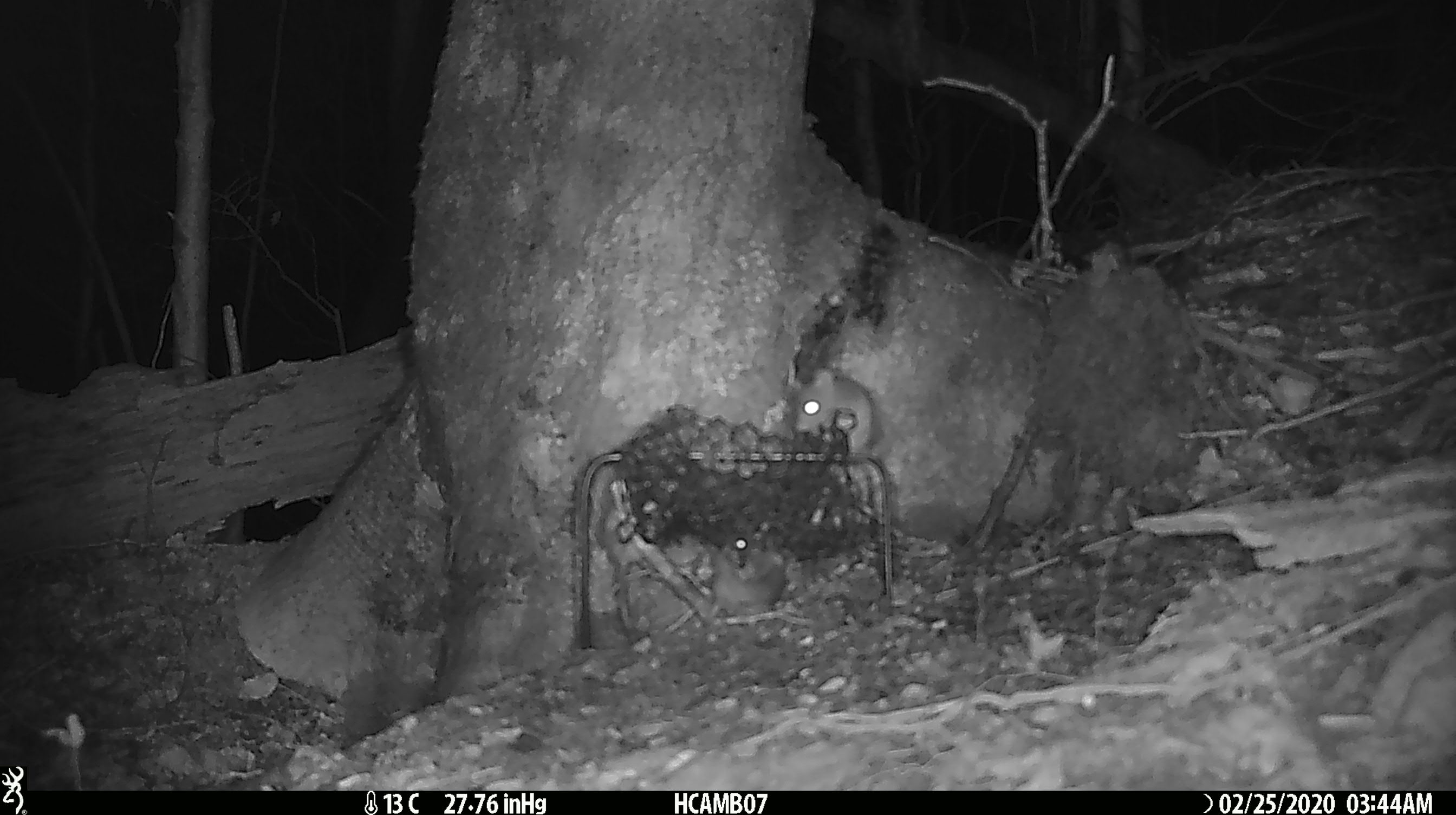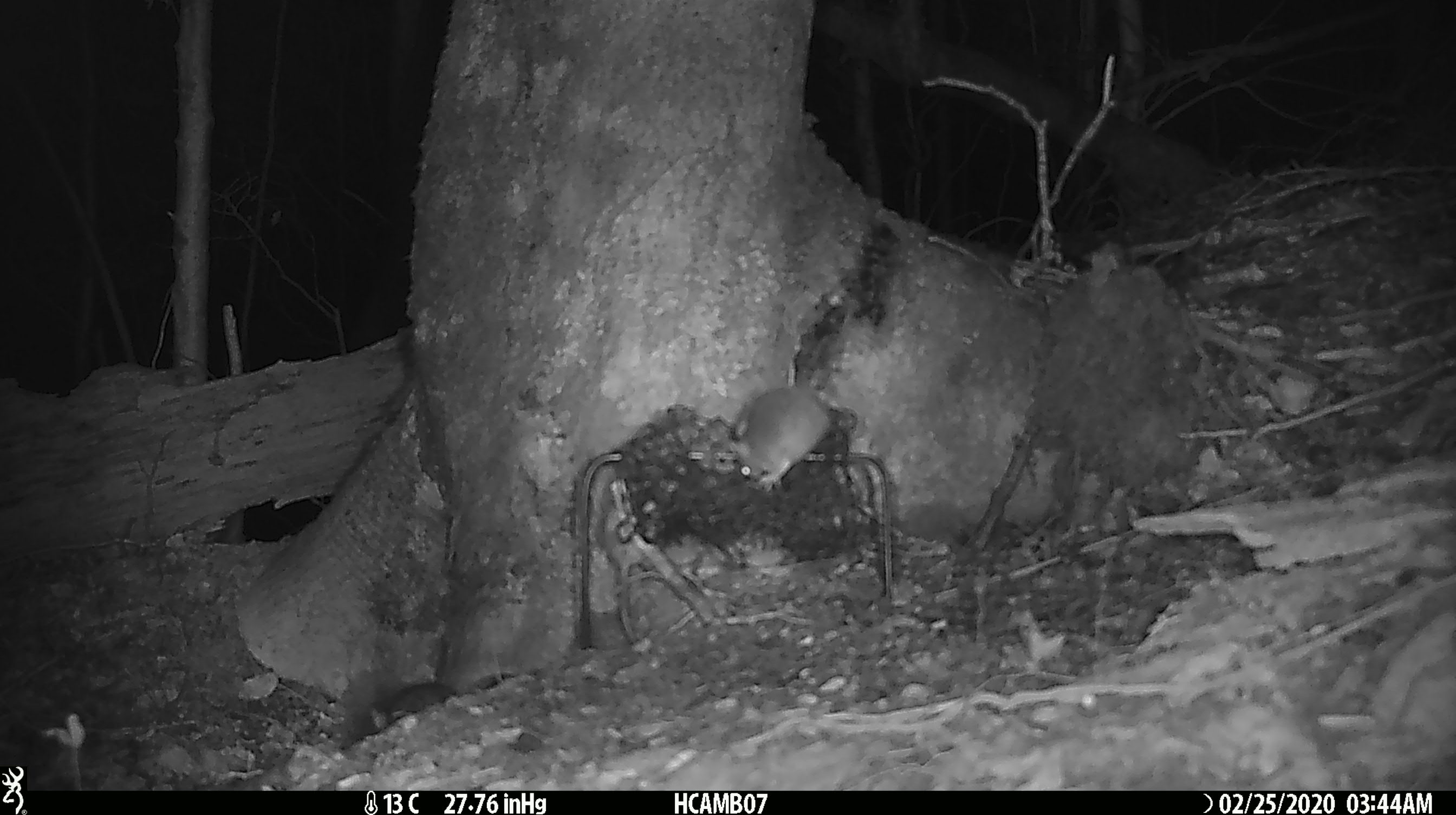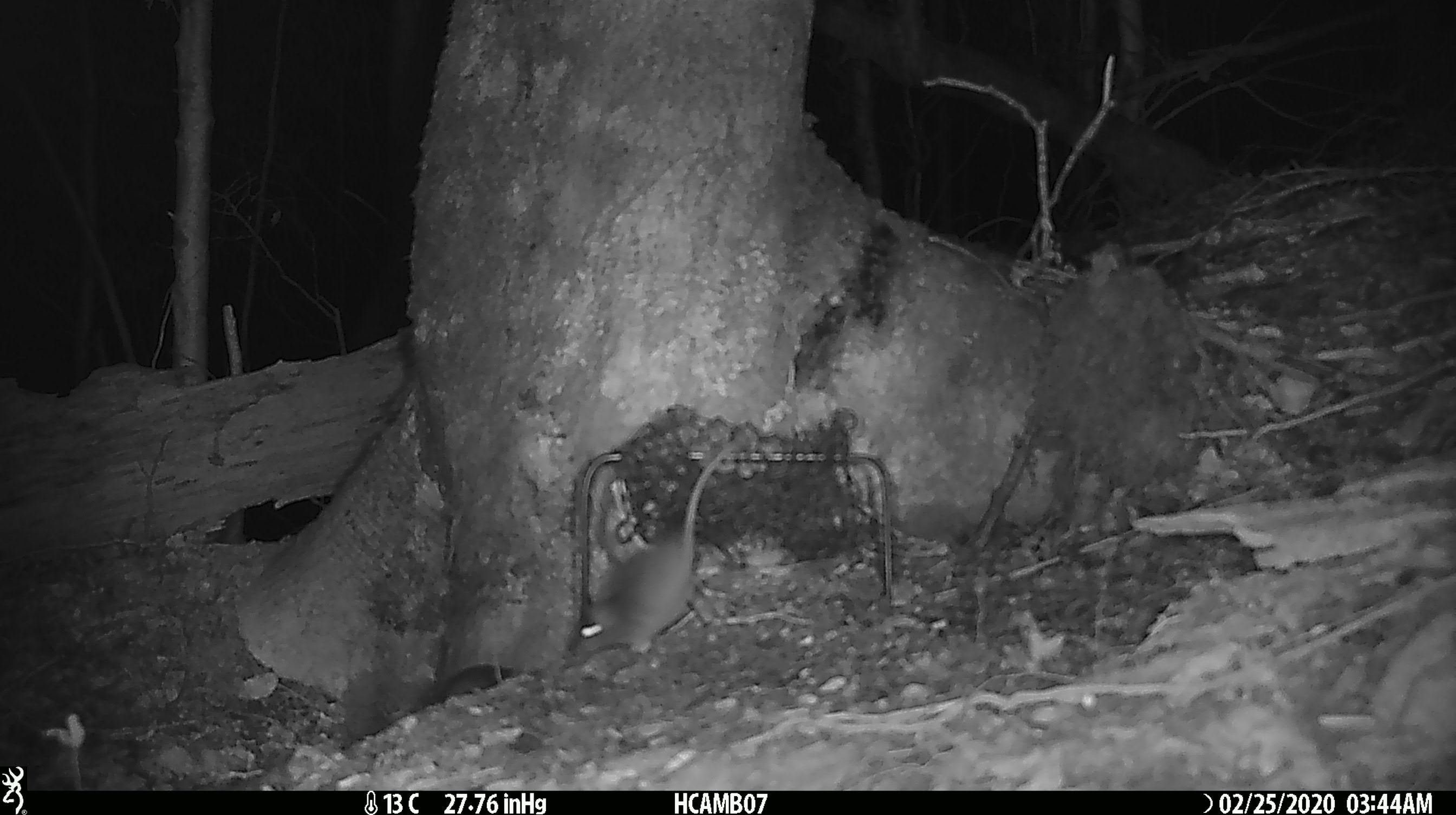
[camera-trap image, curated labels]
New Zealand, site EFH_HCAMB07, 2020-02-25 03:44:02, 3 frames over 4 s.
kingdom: Animalia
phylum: Chordata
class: Mammalia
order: Rodentia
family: Muridae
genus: Mus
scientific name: Mus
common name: mouse